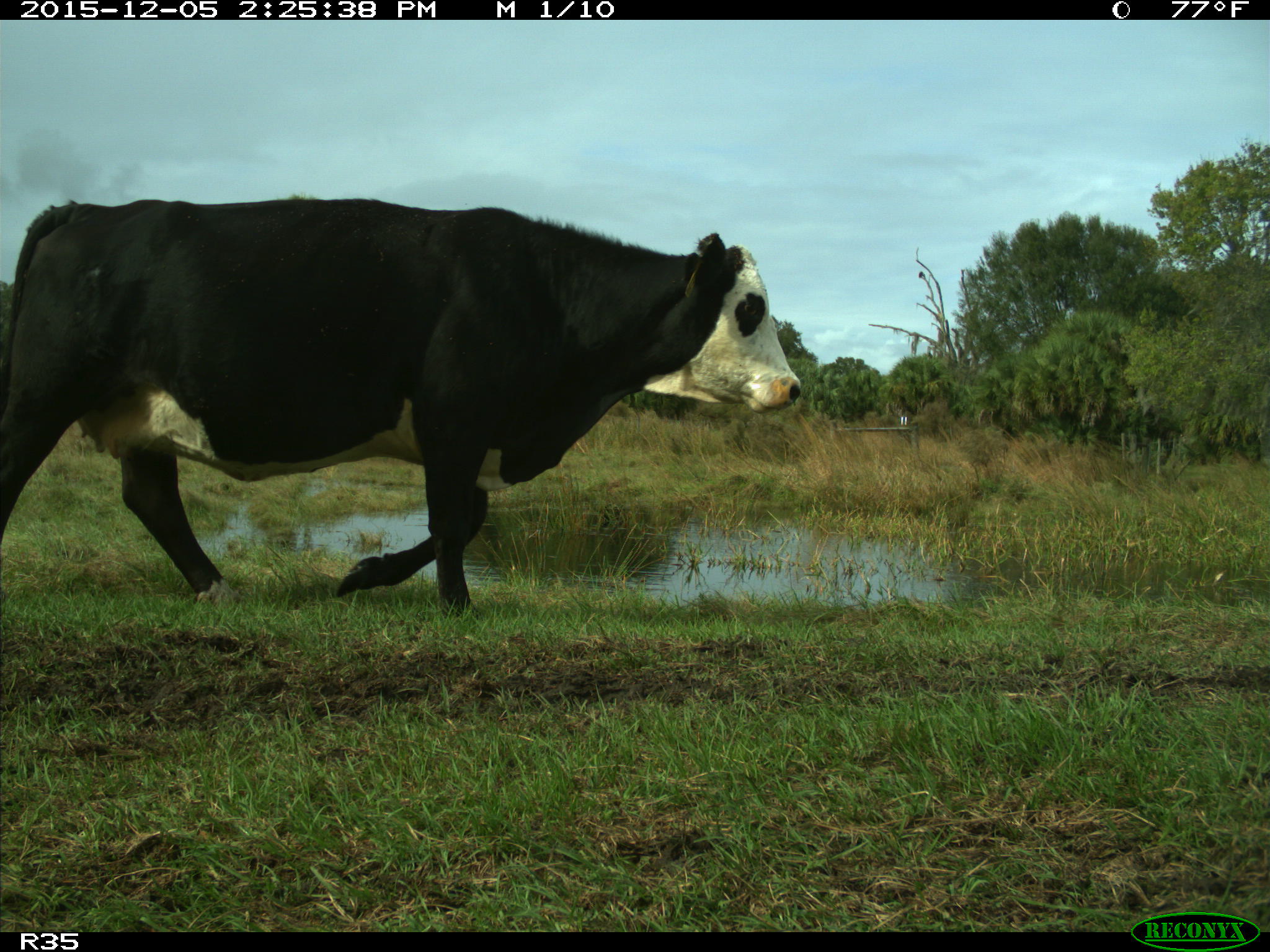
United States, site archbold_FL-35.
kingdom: Animalia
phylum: Chordata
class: Mammalia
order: Artiodactyla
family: Bovidae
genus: Bos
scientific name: Bos taurus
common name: domestic cow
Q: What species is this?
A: Bos taurus (domestic cow).